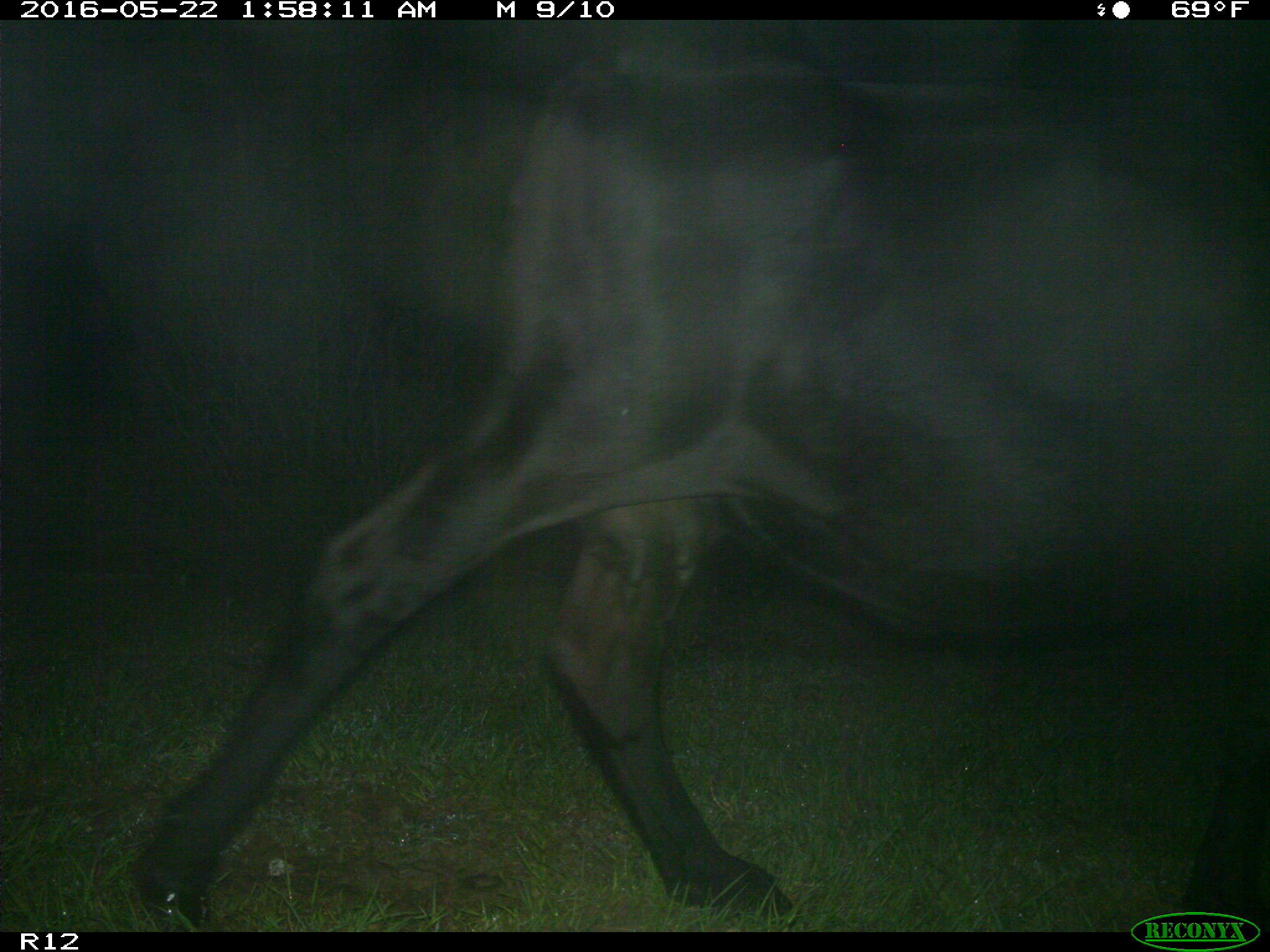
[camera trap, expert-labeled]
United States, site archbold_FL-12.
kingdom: Animalia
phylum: Chordata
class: Mammalia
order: Artiodactyla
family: Bovidae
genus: Bos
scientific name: Bos taurus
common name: domestic cow